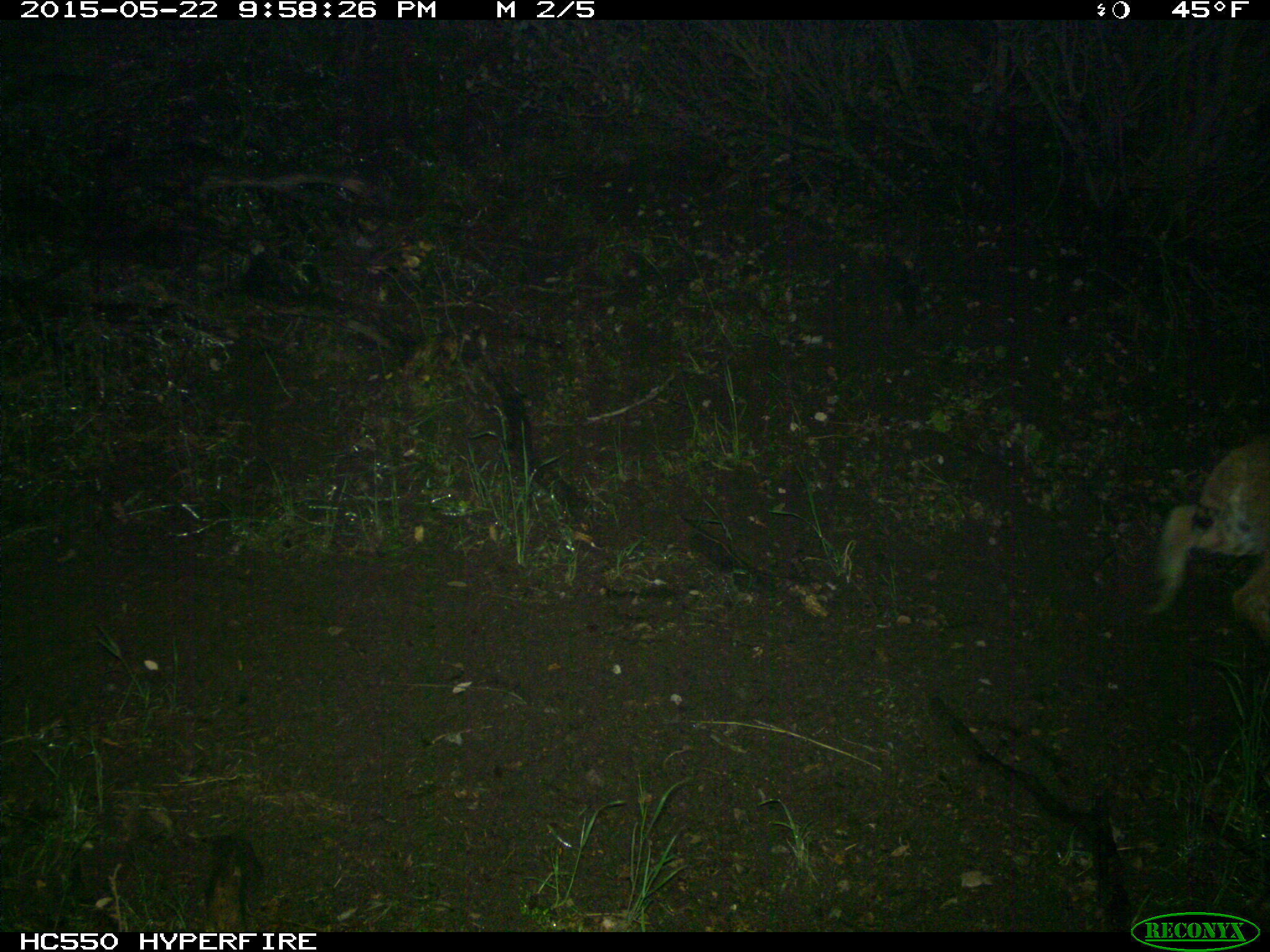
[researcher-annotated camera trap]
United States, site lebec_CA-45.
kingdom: Animalia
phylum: Chordata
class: Mammalia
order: Carnivora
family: Felidae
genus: Lynx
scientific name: Lynx rufus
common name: bobcat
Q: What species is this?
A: Lynx rufus (bobcat).